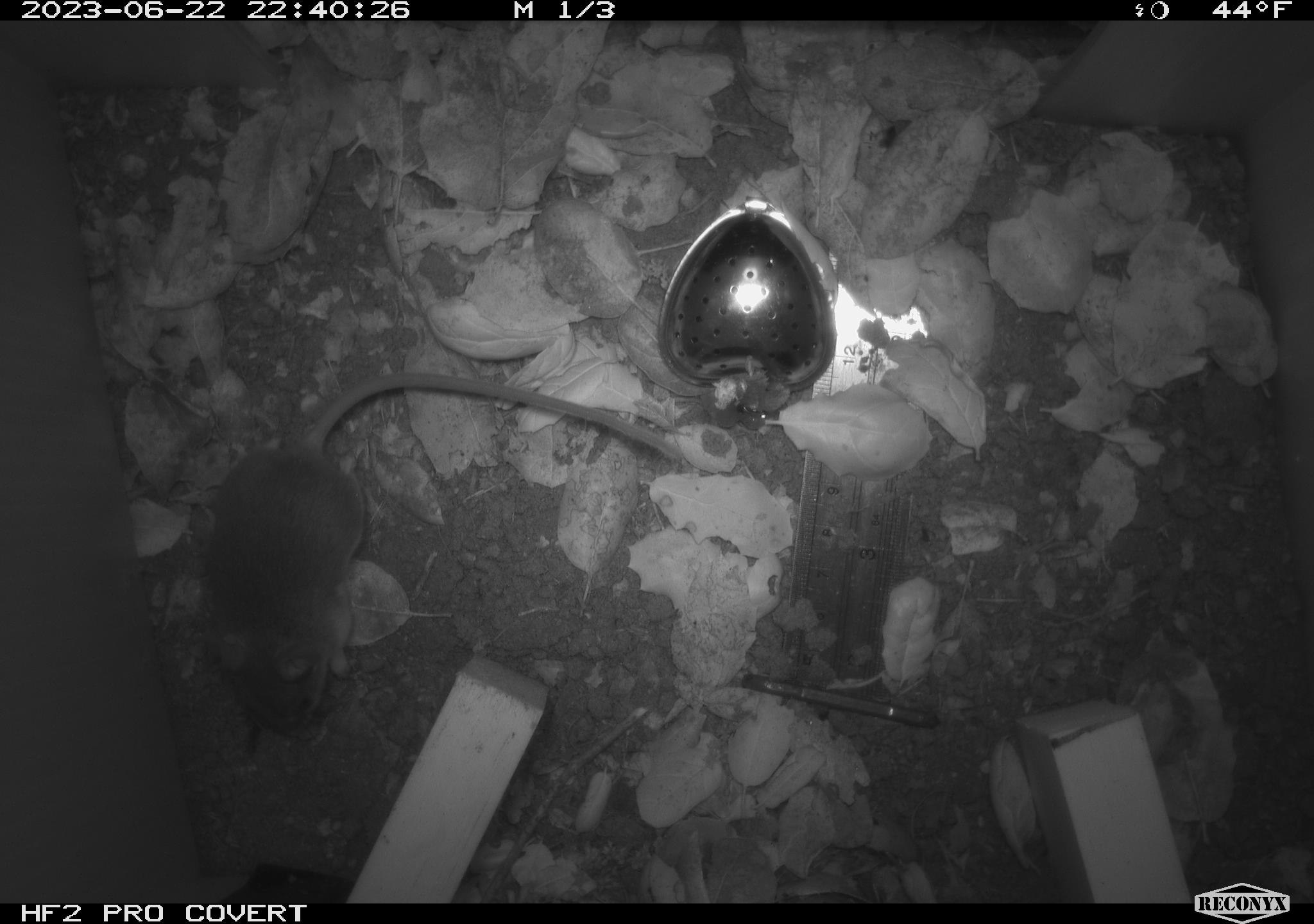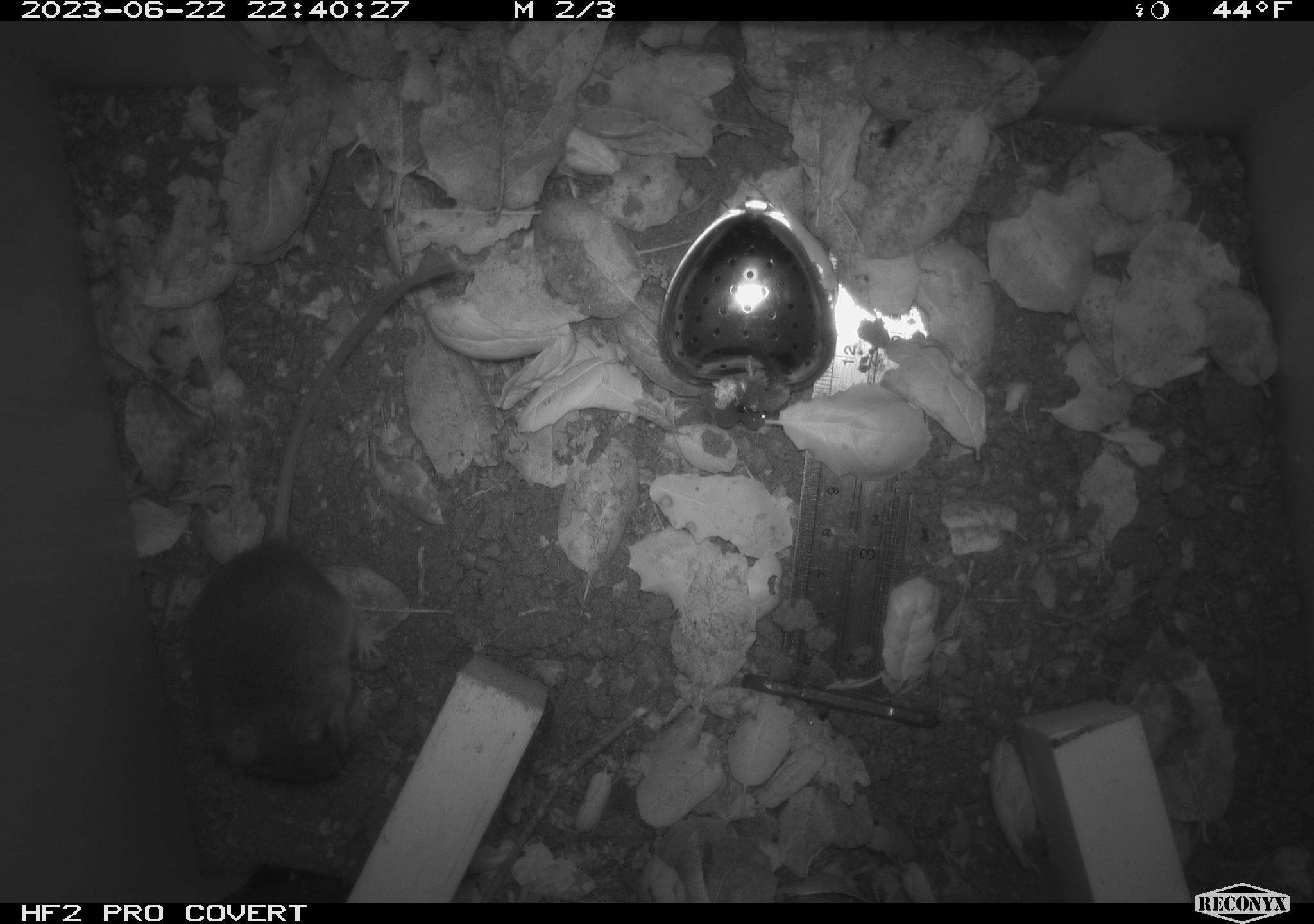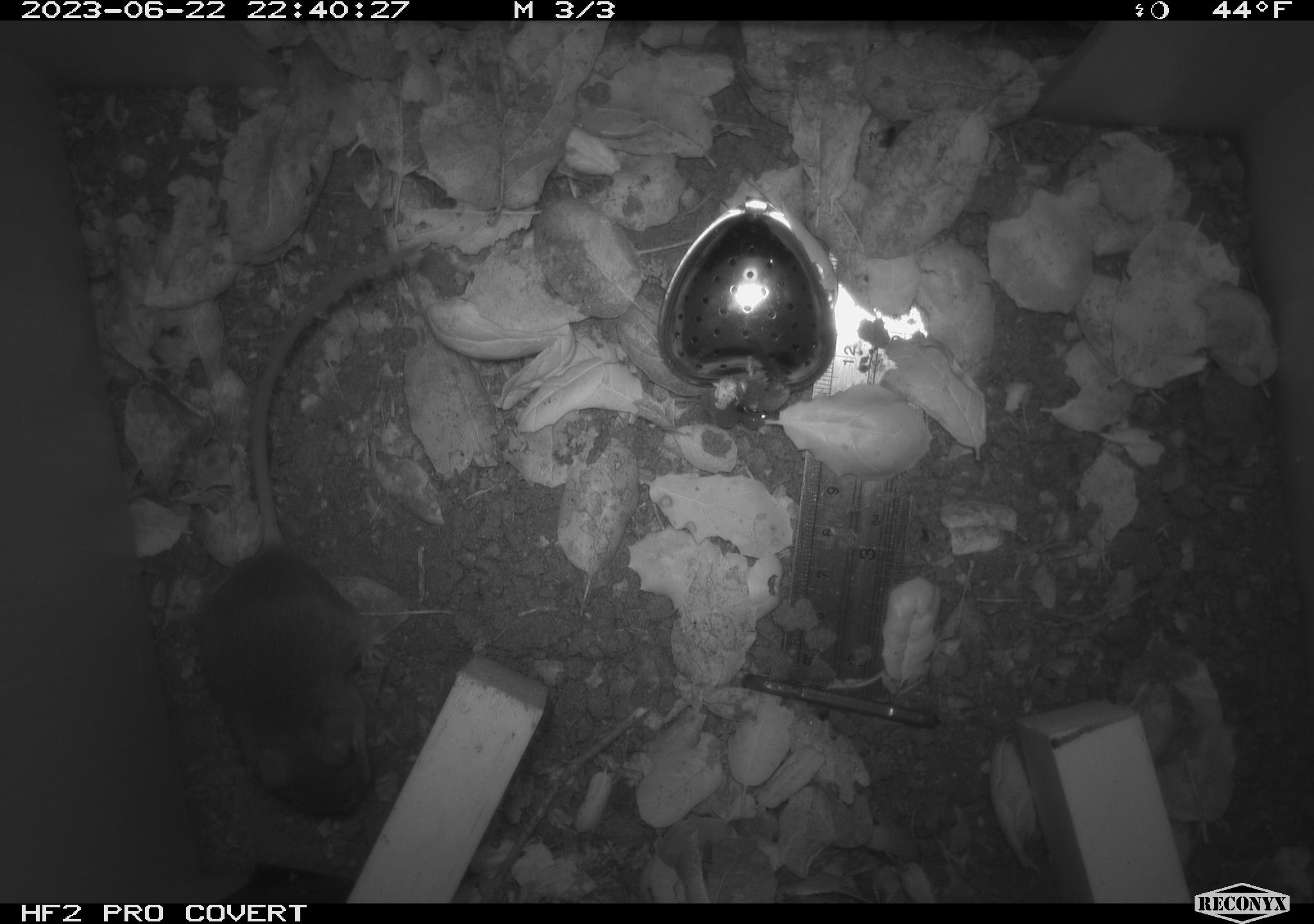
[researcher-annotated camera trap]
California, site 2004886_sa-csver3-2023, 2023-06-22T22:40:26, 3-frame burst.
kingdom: Animalia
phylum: Chordata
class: Mammalia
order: Rodentia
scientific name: Rodentia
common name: mouse species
Mouse species (Rodentia).